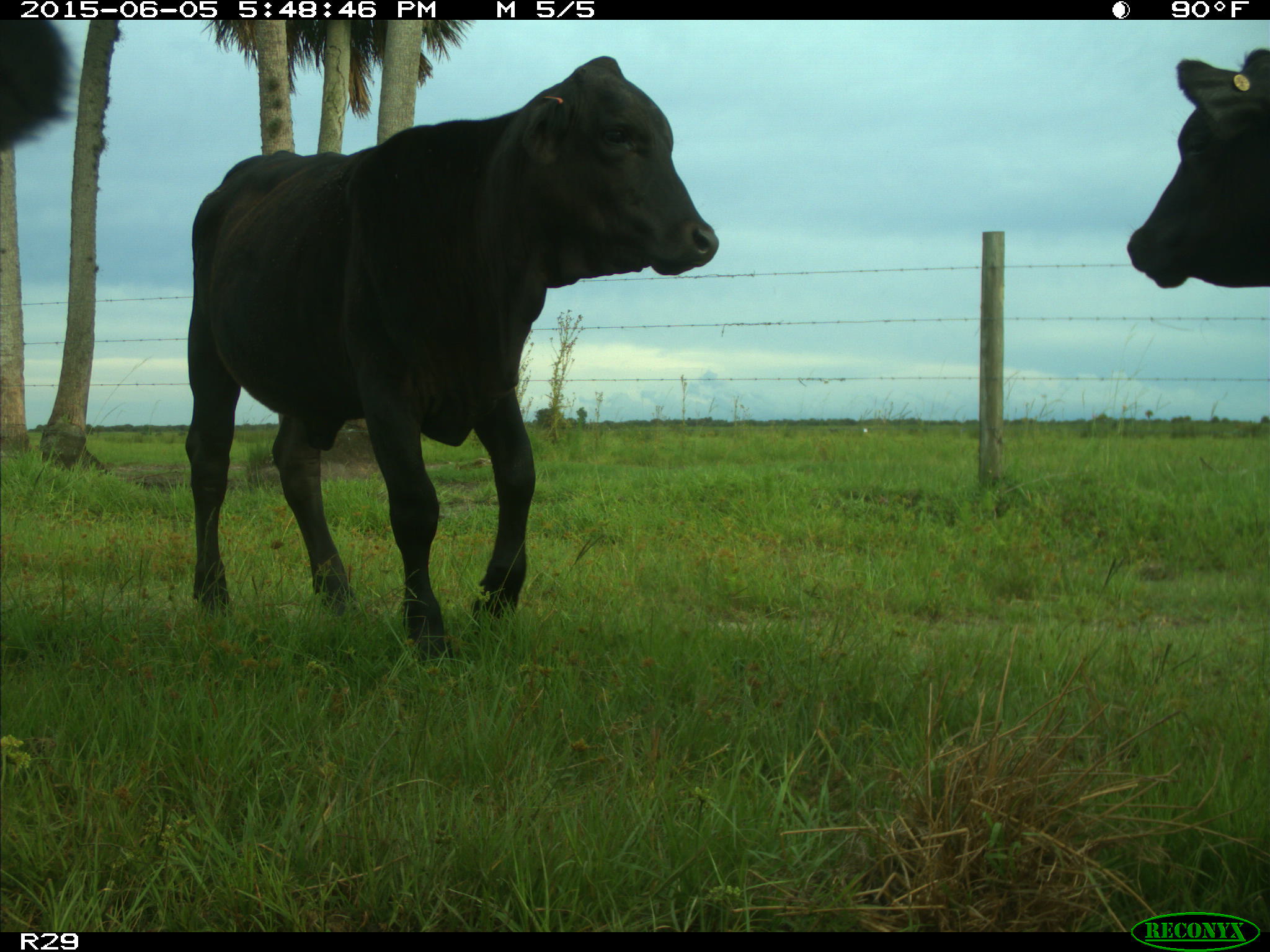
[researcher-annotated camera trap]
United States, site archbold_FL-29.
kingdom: Animalia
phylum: Chordata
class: Mammalia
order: Artiodactyla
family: Bovidae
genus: Bos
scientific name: Bos taurus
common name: domestic cow